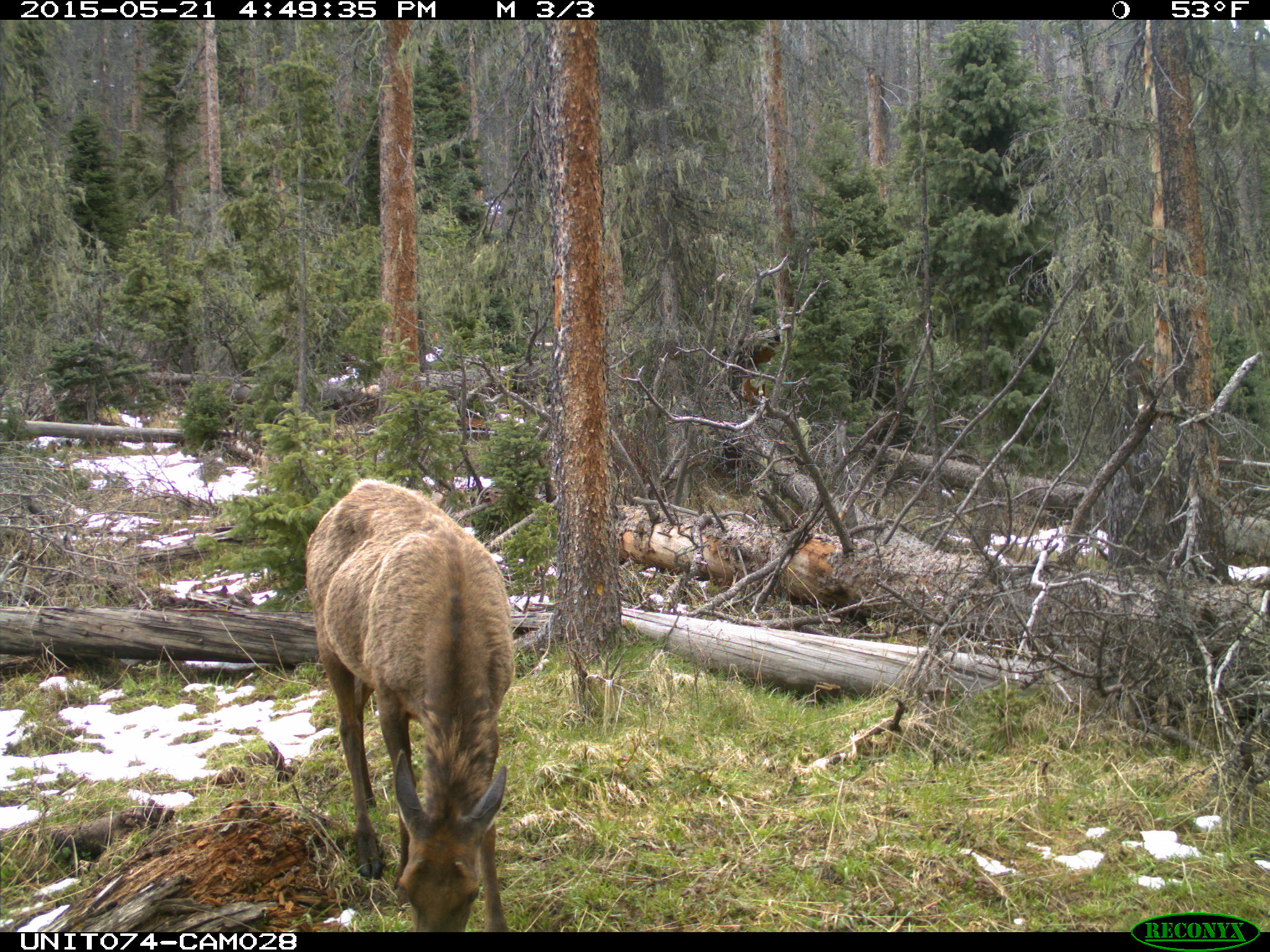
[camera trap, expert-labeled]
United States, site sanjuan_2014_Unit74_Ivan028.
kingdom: Animalia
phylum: Chordata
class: Mammalia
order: Artiodactyla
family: Cervidae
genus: Cervus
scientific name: Cervus elaphus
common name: red deer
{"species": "Cervus elaphus (red deer)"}